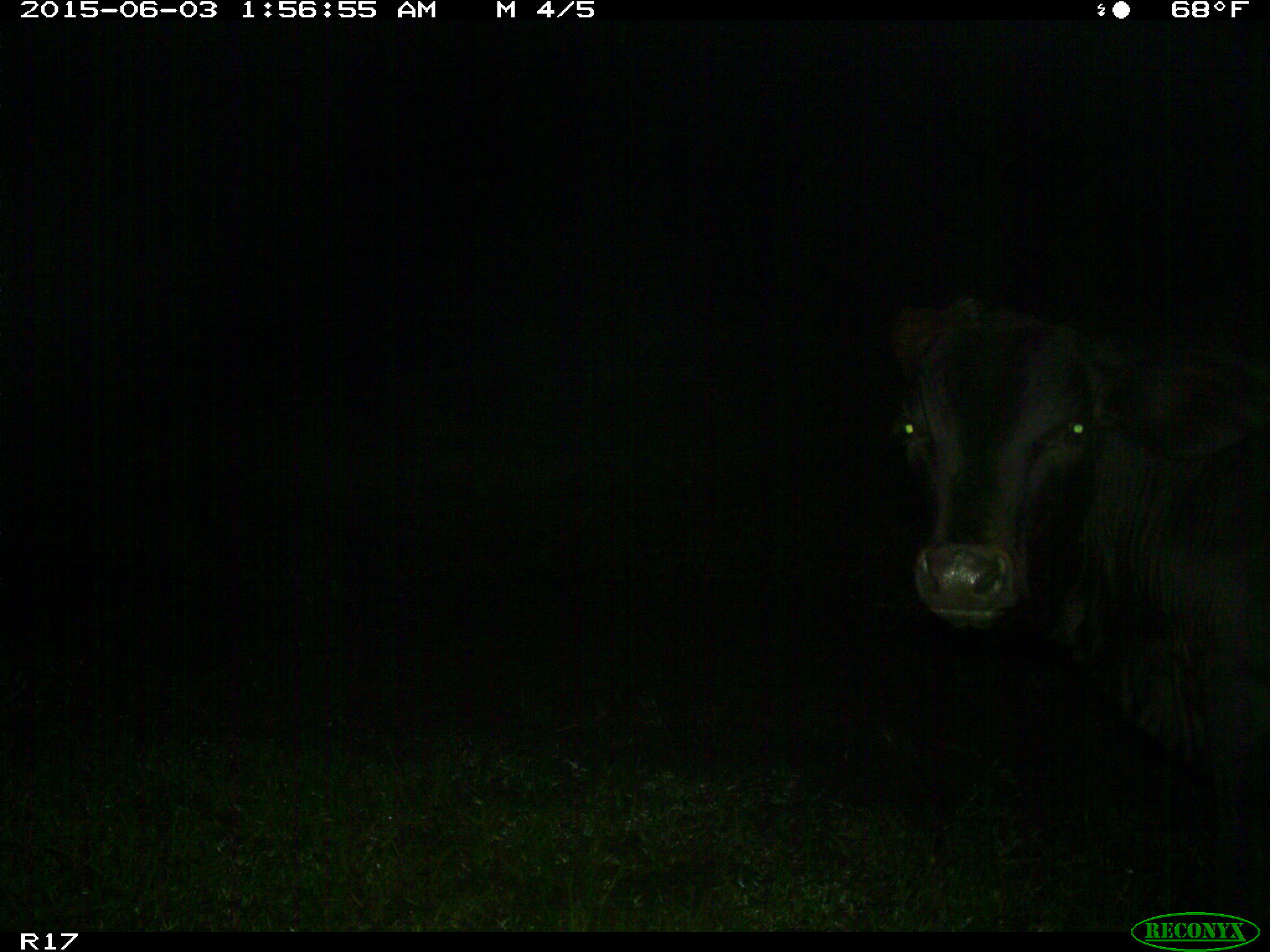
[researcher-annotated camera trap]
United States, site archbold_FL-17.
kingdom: Animalia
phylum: Chordata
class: Mammalia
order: Artiodactyla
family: Bovidae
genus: Bos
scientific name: Bos taurus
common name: domestic cow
Bos taurus (domestic cow).